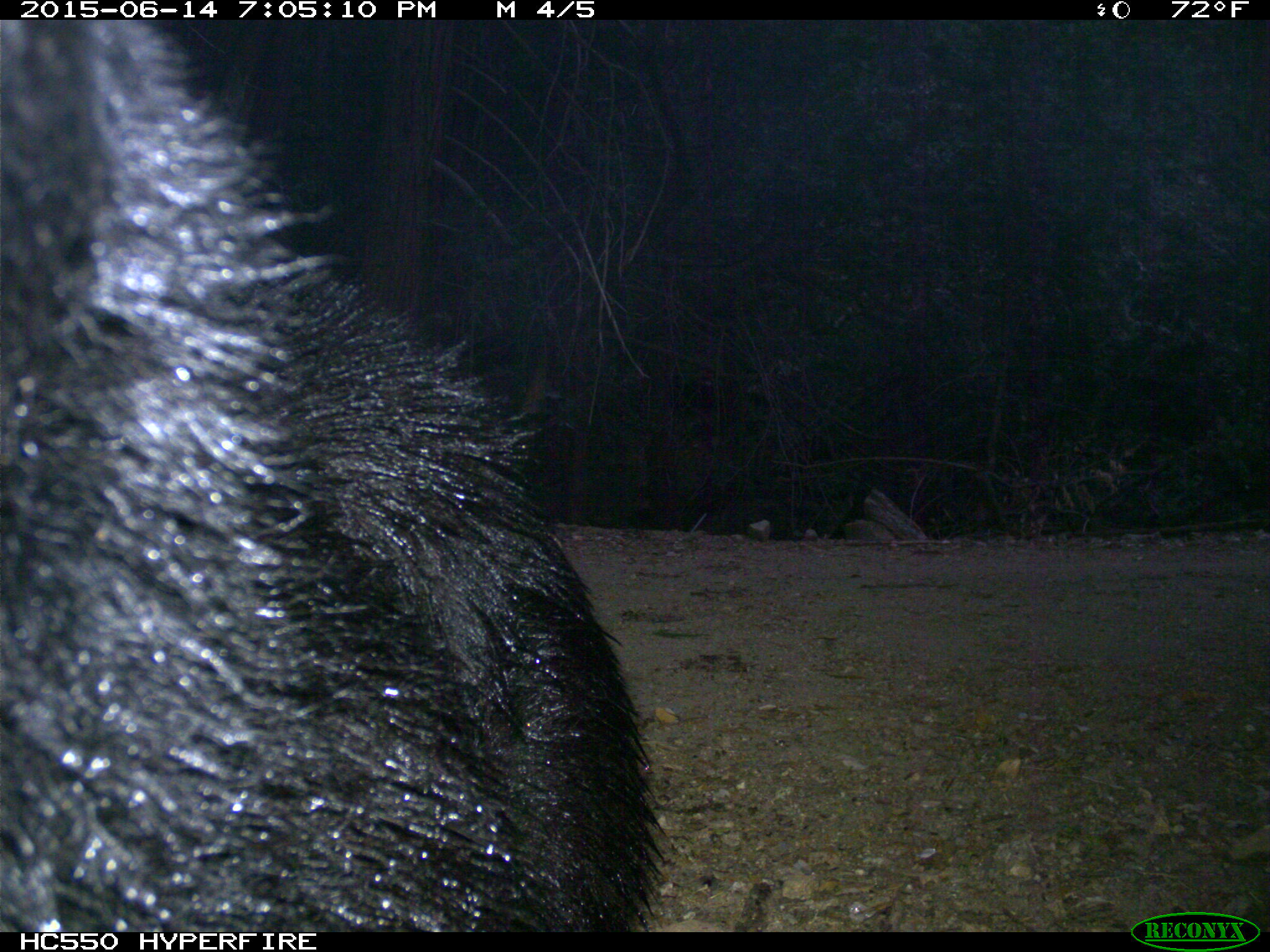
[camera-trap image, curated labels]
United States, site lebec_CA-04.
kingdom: Animalia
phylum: Chordata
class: Mammalia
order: Carnivora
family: Ursidae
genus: Ursus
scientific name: Ursus americanus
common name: american black bear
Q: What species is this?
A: Ursus americanus (american black bear).